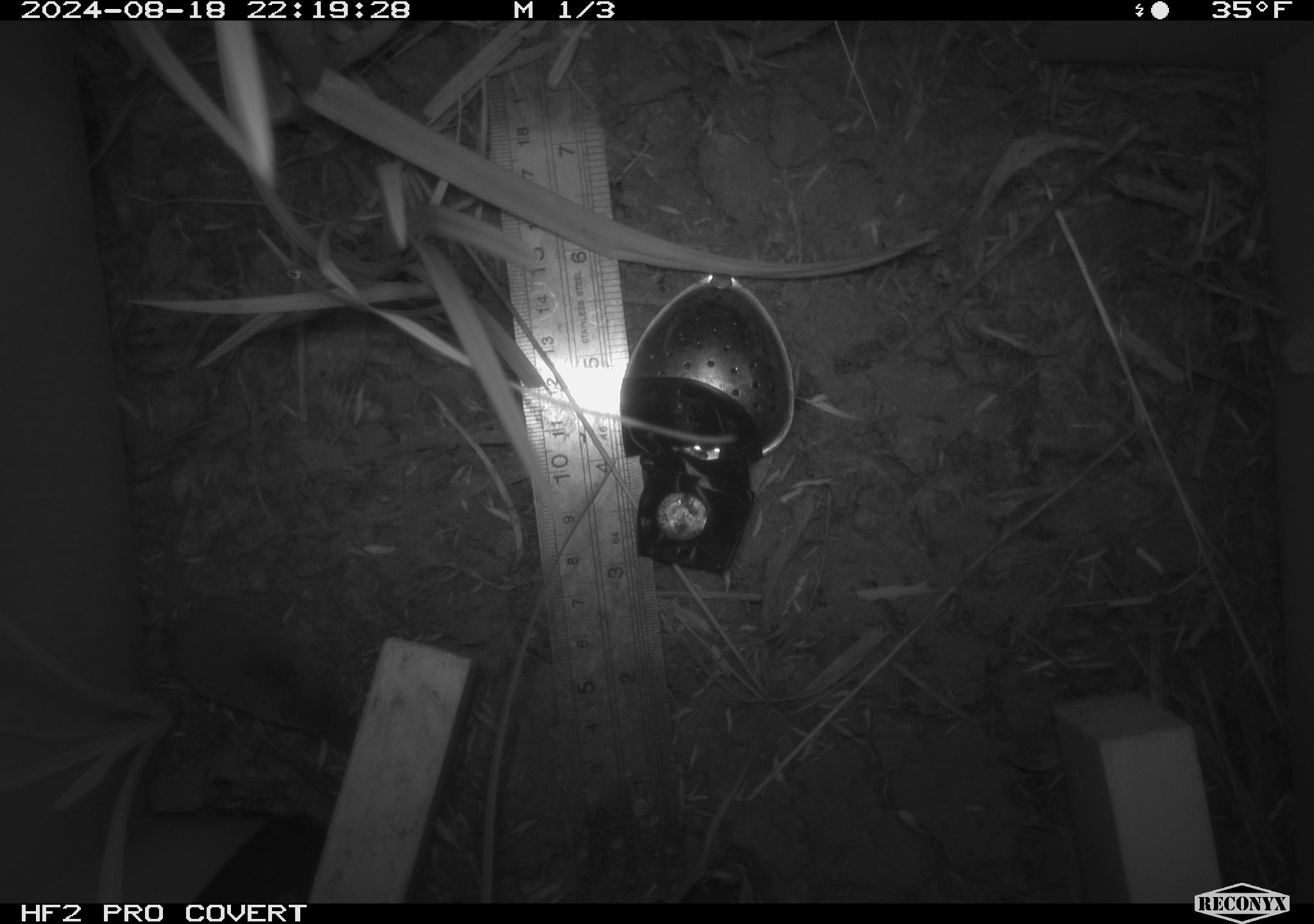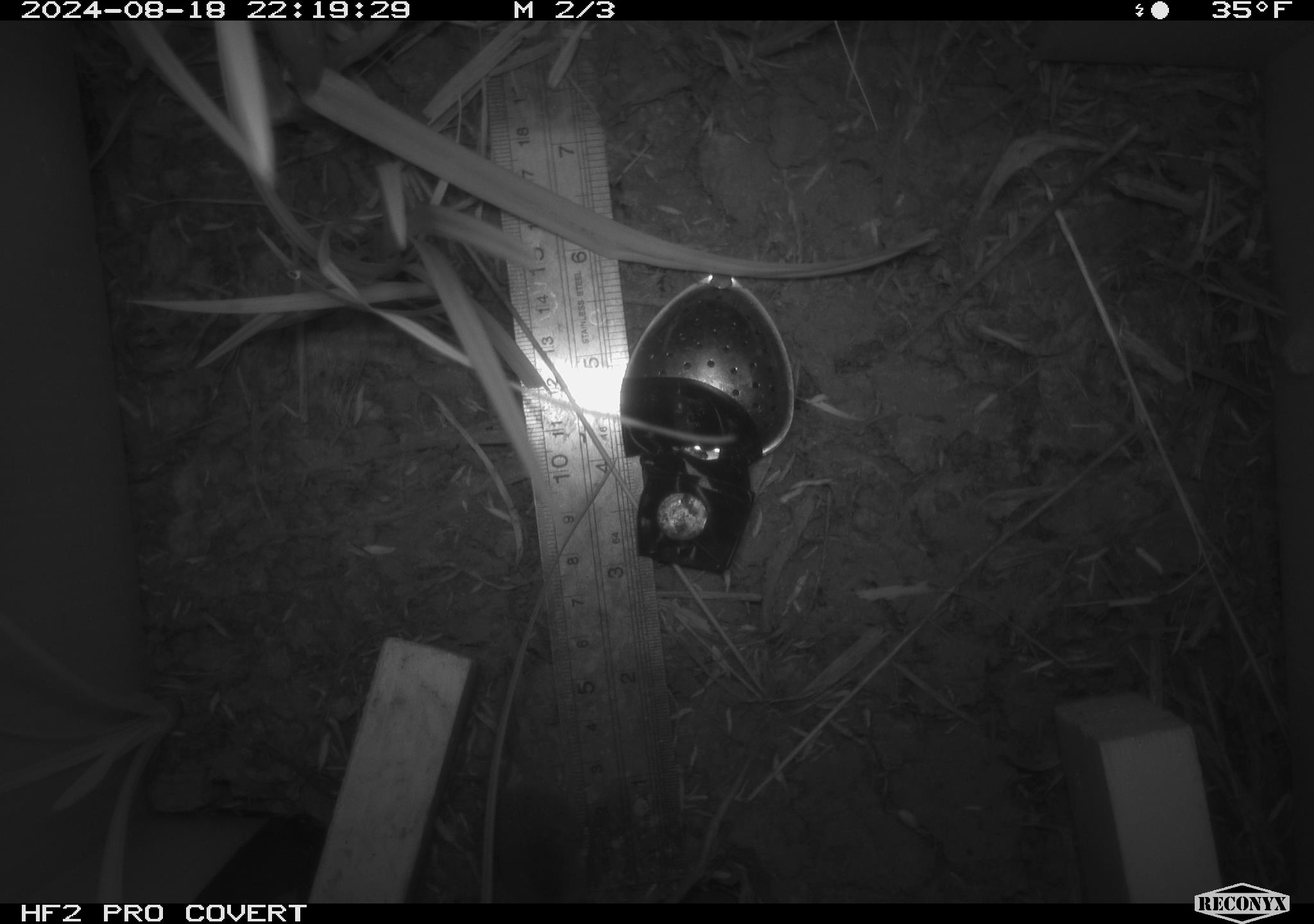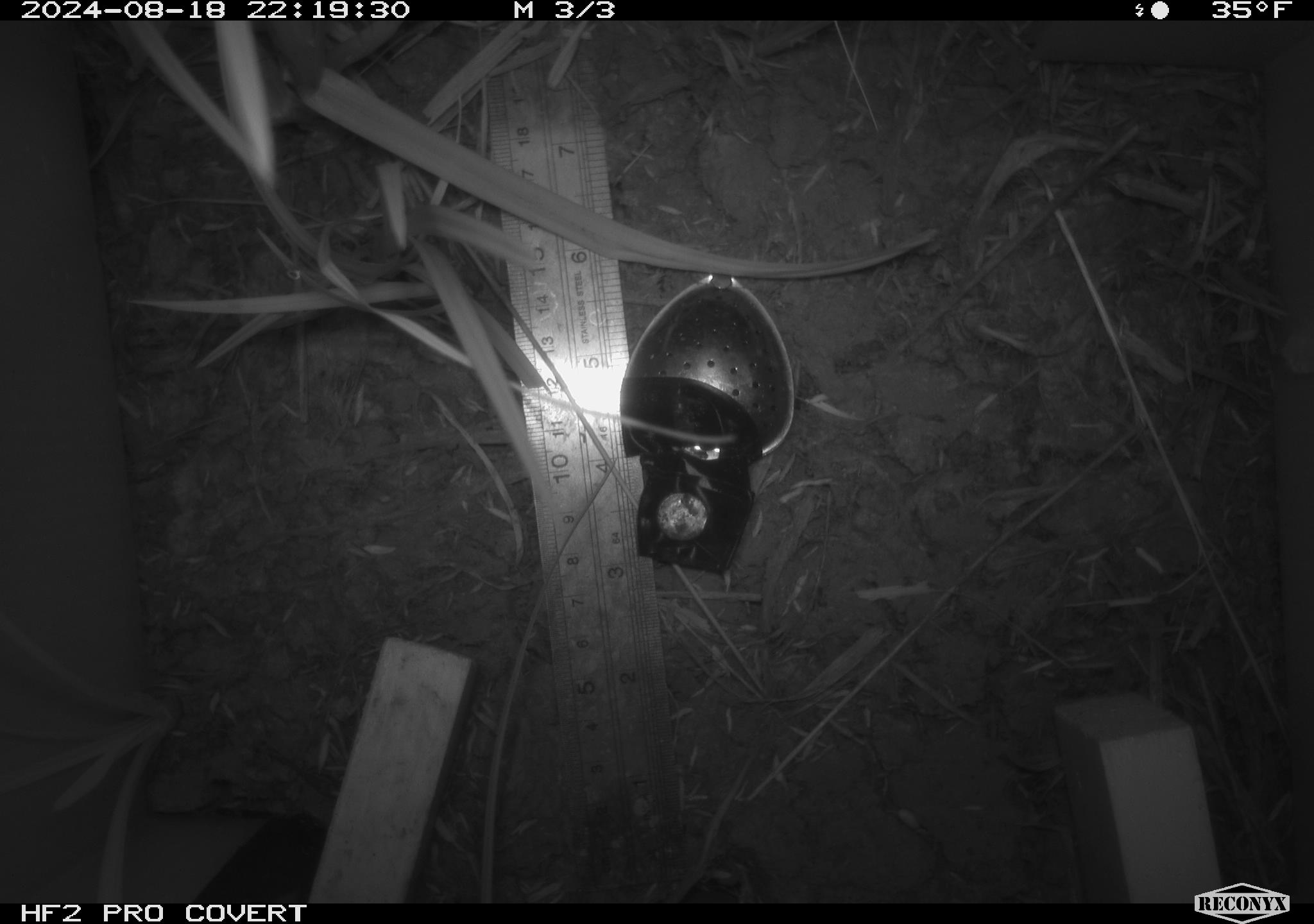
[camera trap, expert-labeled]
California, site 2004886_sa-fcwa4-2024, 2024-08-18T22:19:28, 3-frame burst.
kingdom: Animalia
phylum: Chordata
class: Mammalia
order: Rodentia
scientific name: Rodentia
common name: rodent